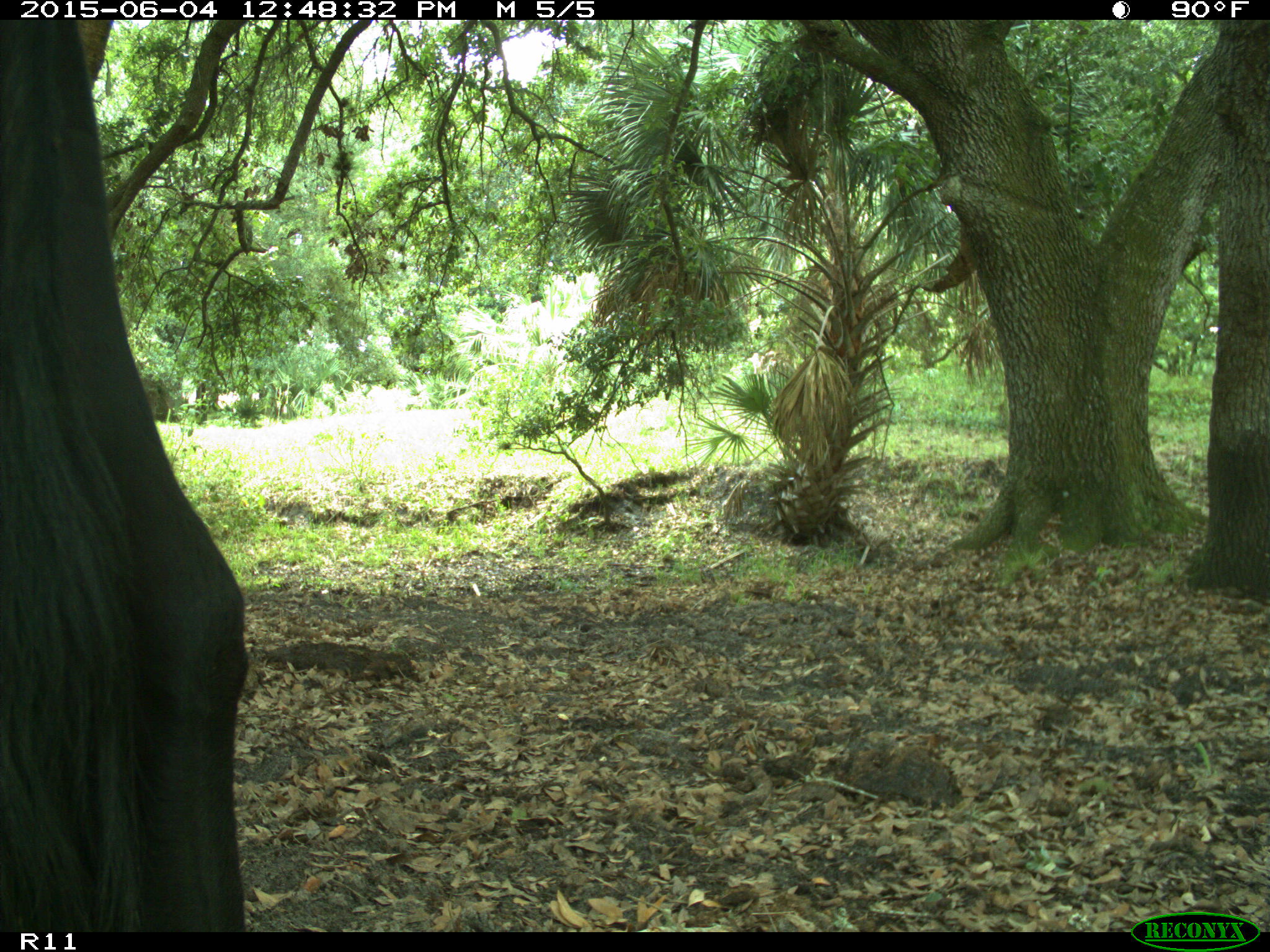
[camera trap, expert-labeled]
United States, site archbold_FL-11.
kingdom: Animalia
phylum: Chordata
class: Mammalia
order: Artiodactyla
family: Bovidae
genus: Bos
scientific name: Bos taurus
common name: domestic cow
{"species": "Bos taurus (domestic cow)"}